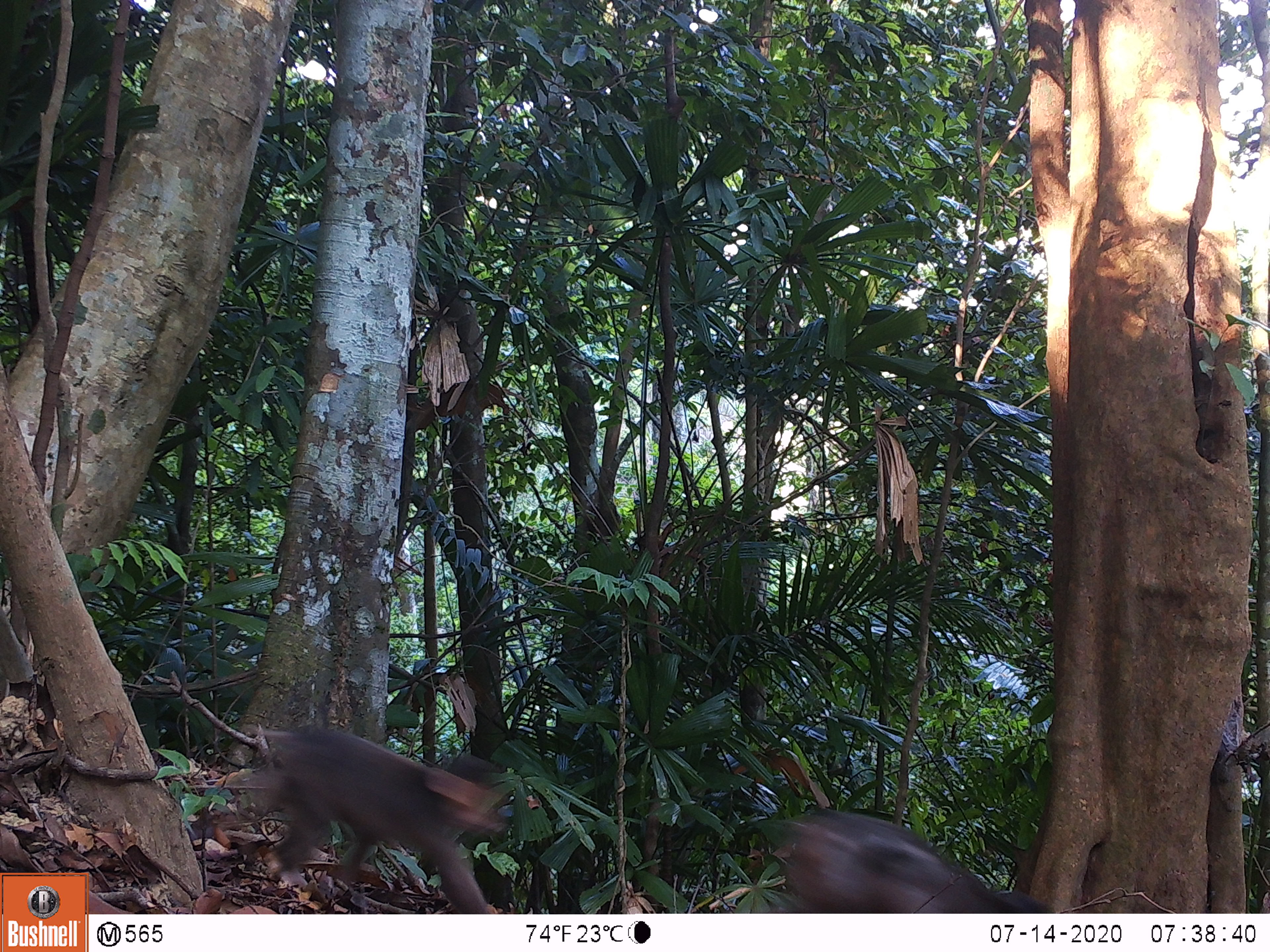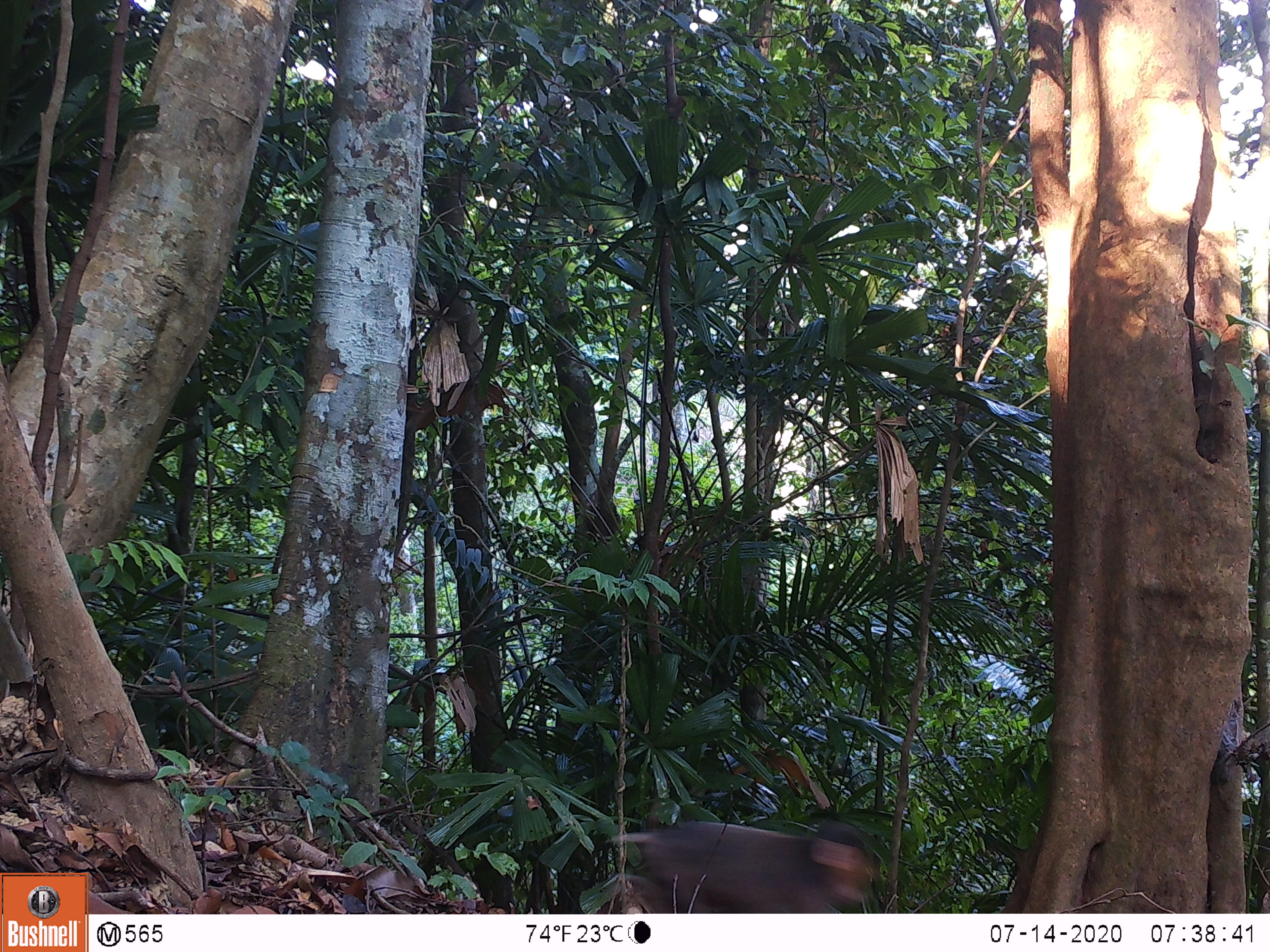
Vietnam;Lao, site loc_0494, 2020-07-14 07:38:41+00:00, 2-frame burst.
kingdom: Animalia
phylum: Chordata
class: Mammalia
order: Primates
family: Cercopithecidae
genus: Macaca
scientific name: Macaca arctoides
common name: stump-tailed macaque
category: stump tailed macaque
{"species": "stump tailed macaque (stump-tailed macaque) (Macaca arctoides)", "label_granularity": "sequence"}